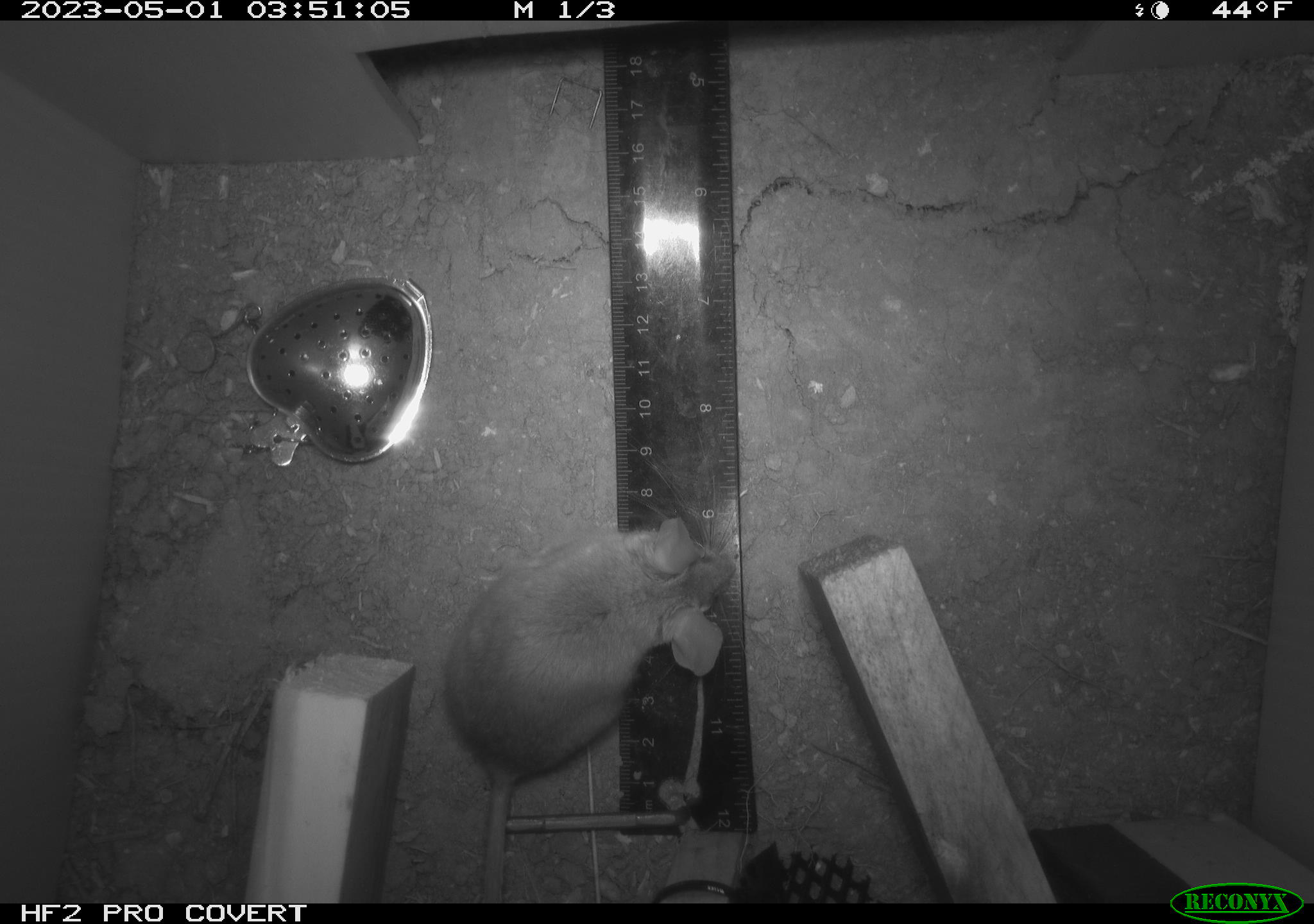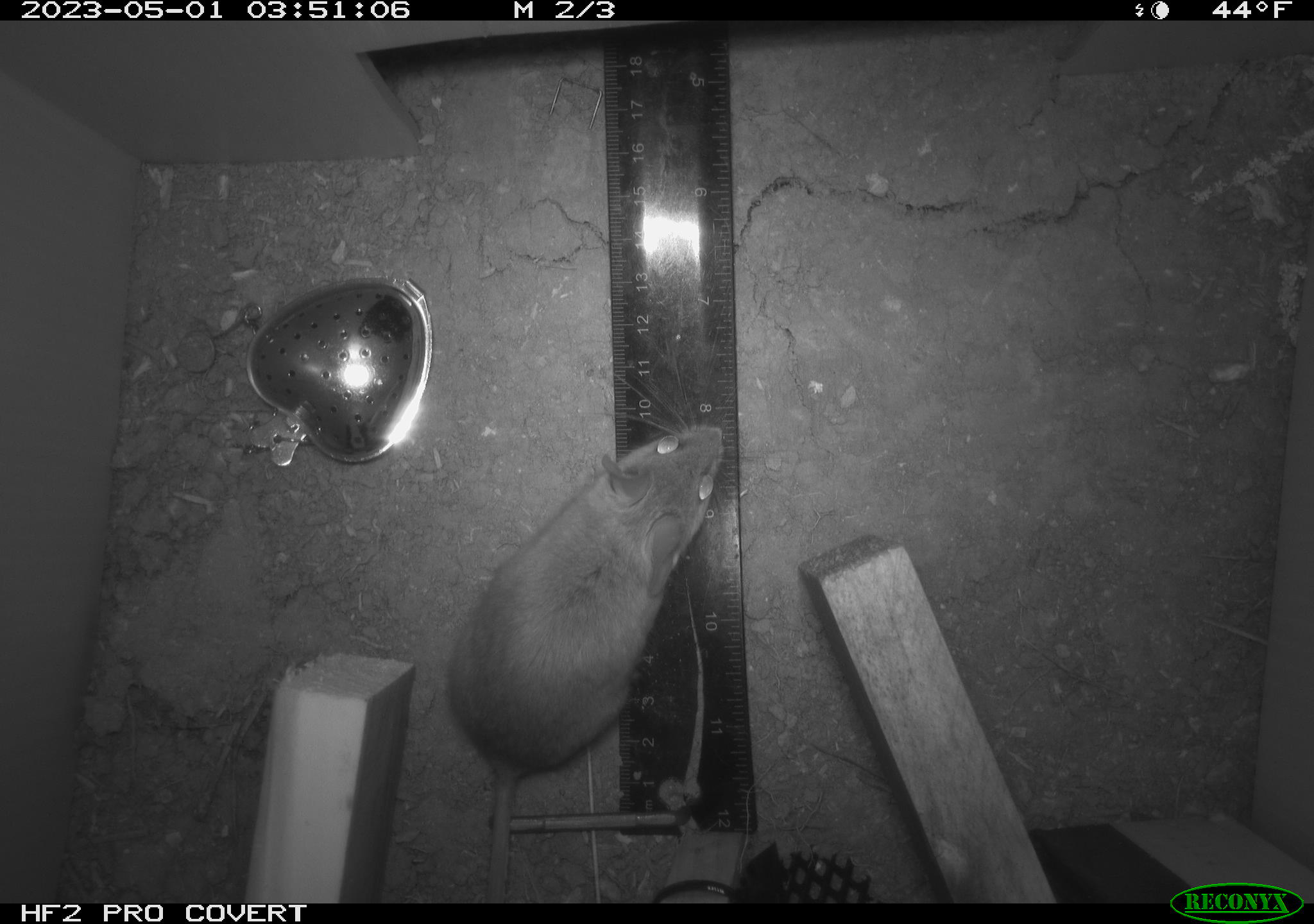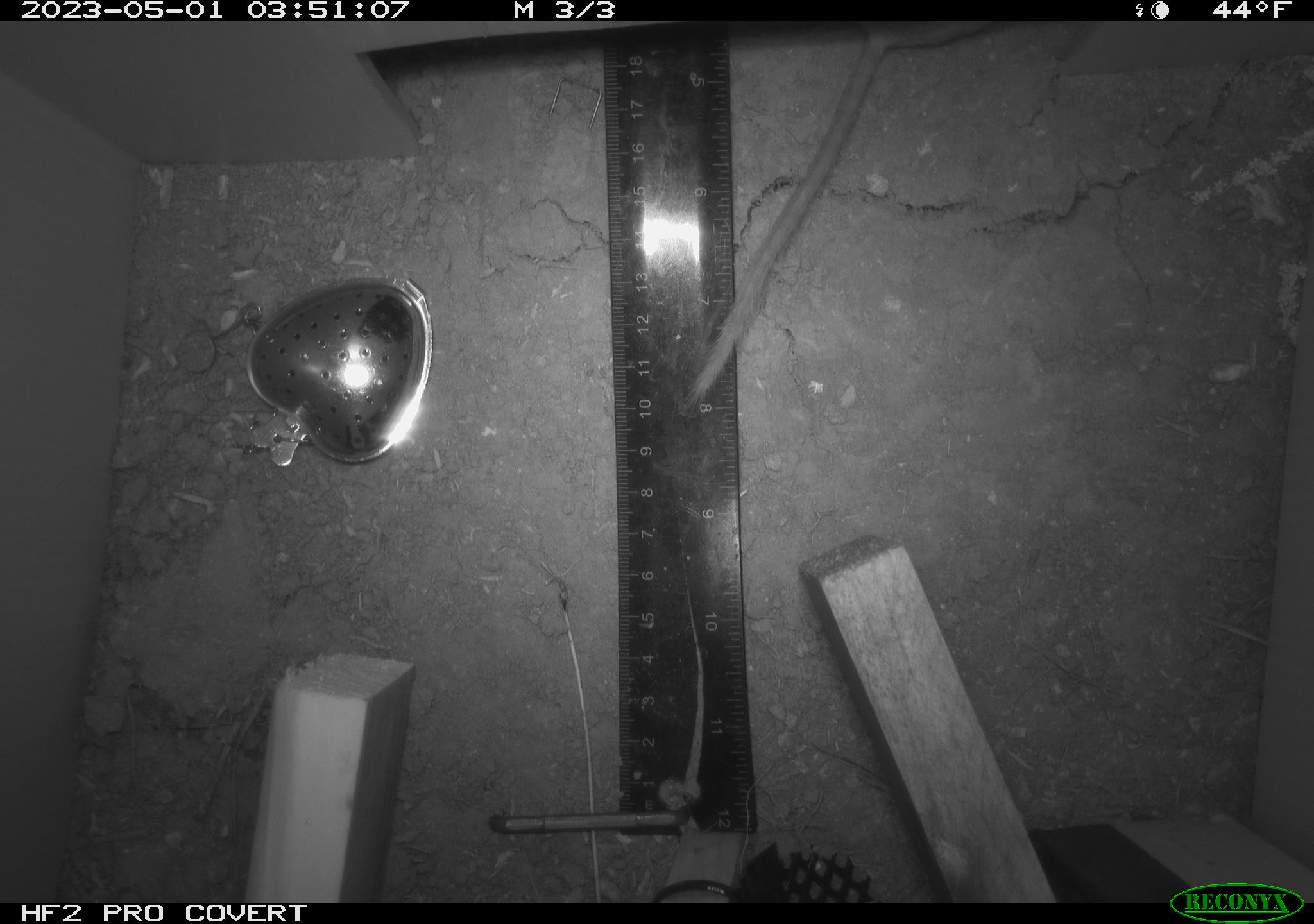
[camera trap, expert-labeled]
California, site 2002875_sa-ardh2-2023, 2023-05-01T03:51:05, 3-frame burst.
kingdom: Animalia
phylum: Chordata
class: Mammalia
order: Rodentia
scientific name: Rodentia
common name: mouse species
Mouse species (Rodentia).